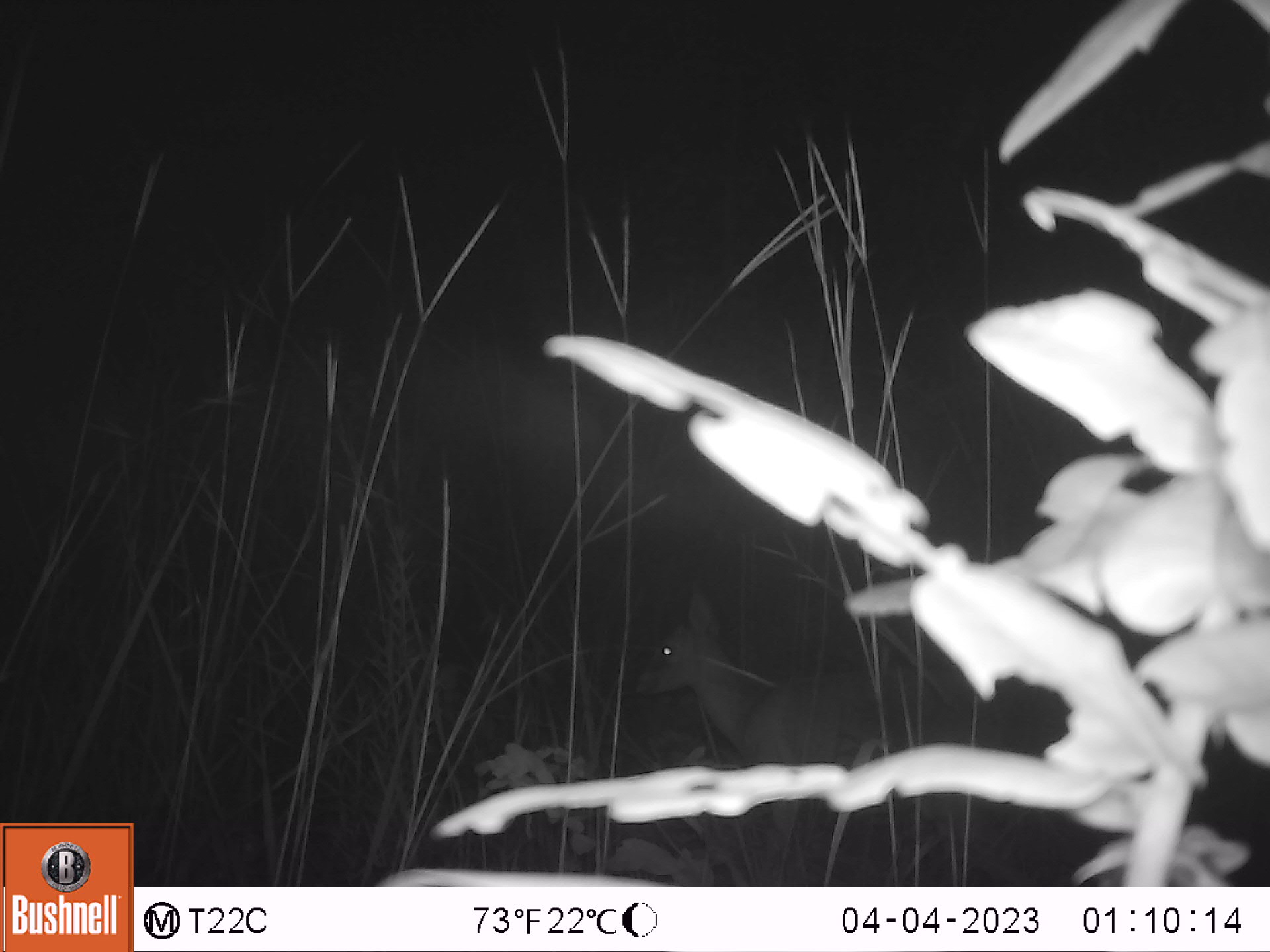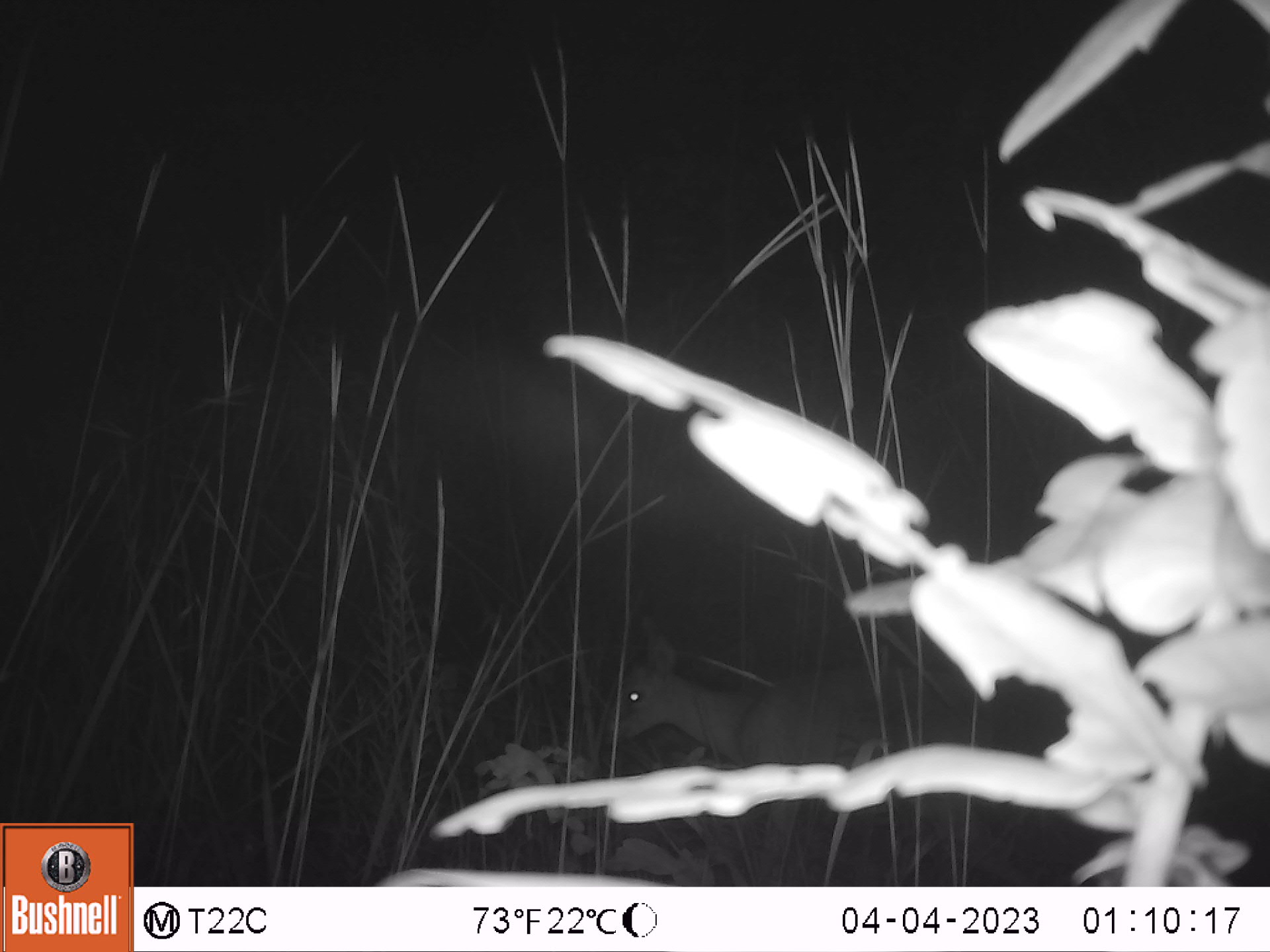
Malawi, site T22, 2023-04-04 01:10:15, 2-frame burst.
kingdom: Animalia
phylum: Chordata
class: Mammalia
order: Artiodactyla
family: Bovidae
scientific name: Antilopinae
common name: small antelope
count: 1